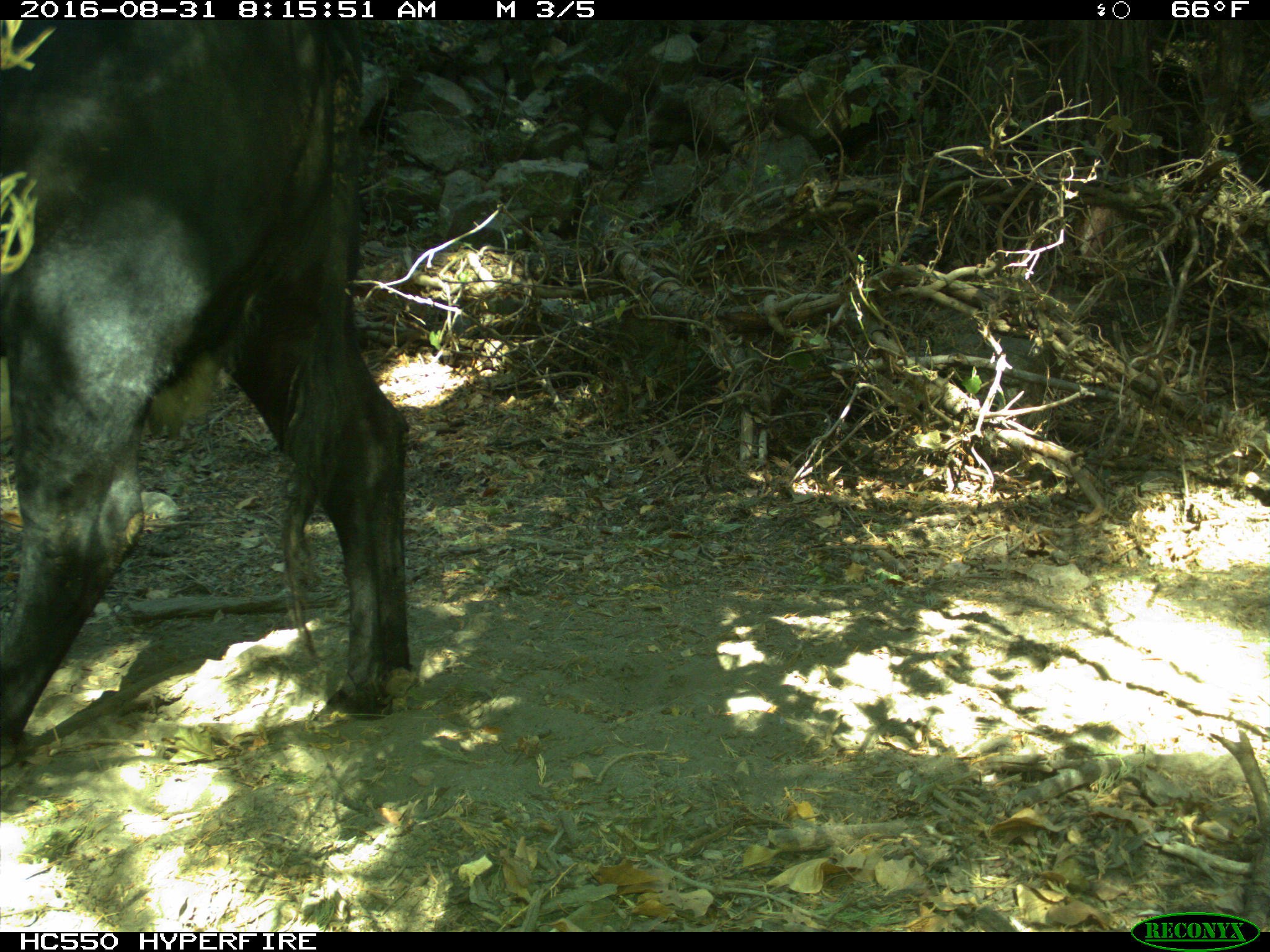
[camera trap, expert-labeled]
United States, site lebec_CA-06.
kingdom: Animalia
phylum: Chordata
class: Mammalia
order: Artiodactyla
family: Bovidae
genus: Bos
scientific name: Bos taurus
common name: domestic cow